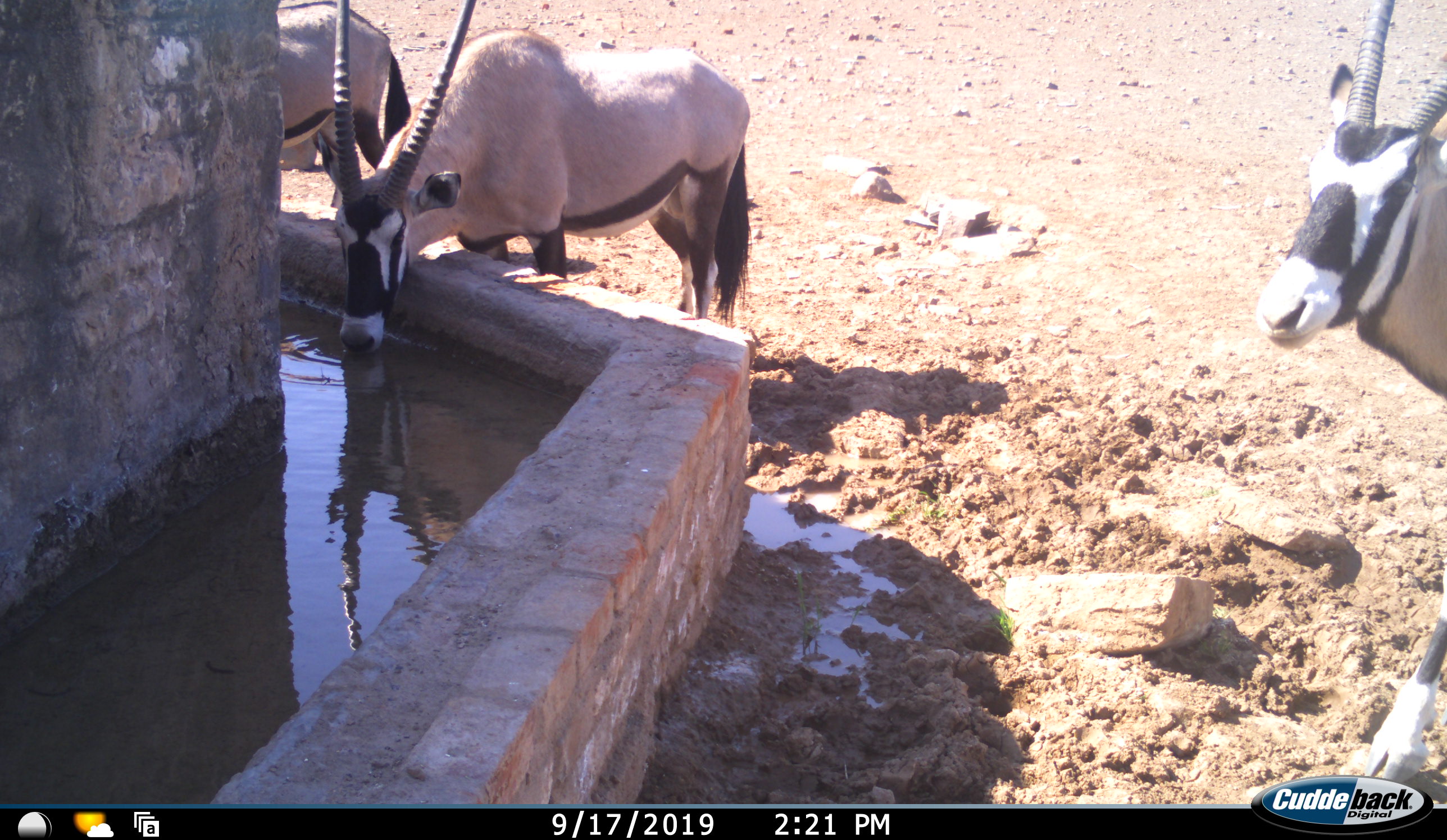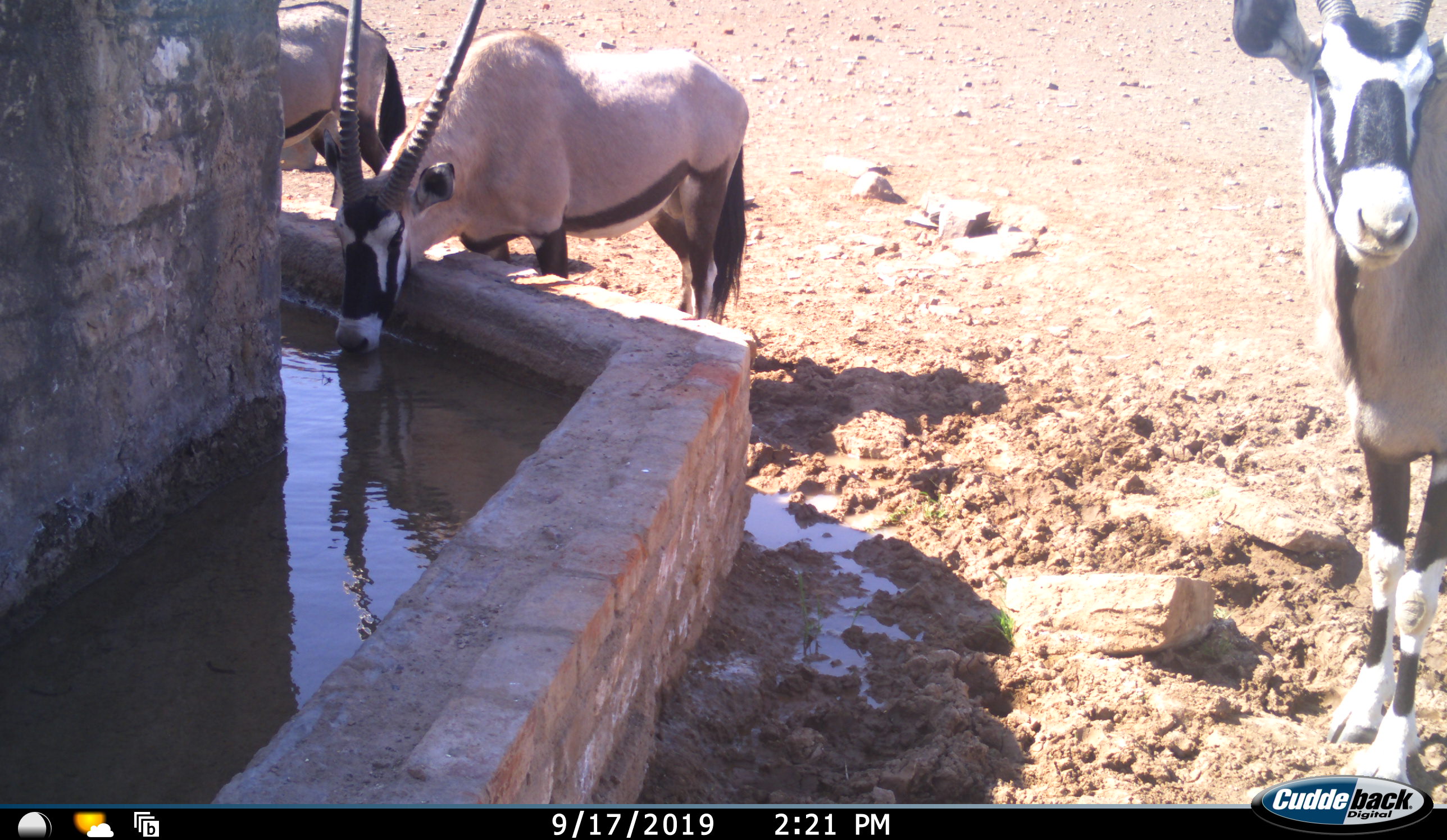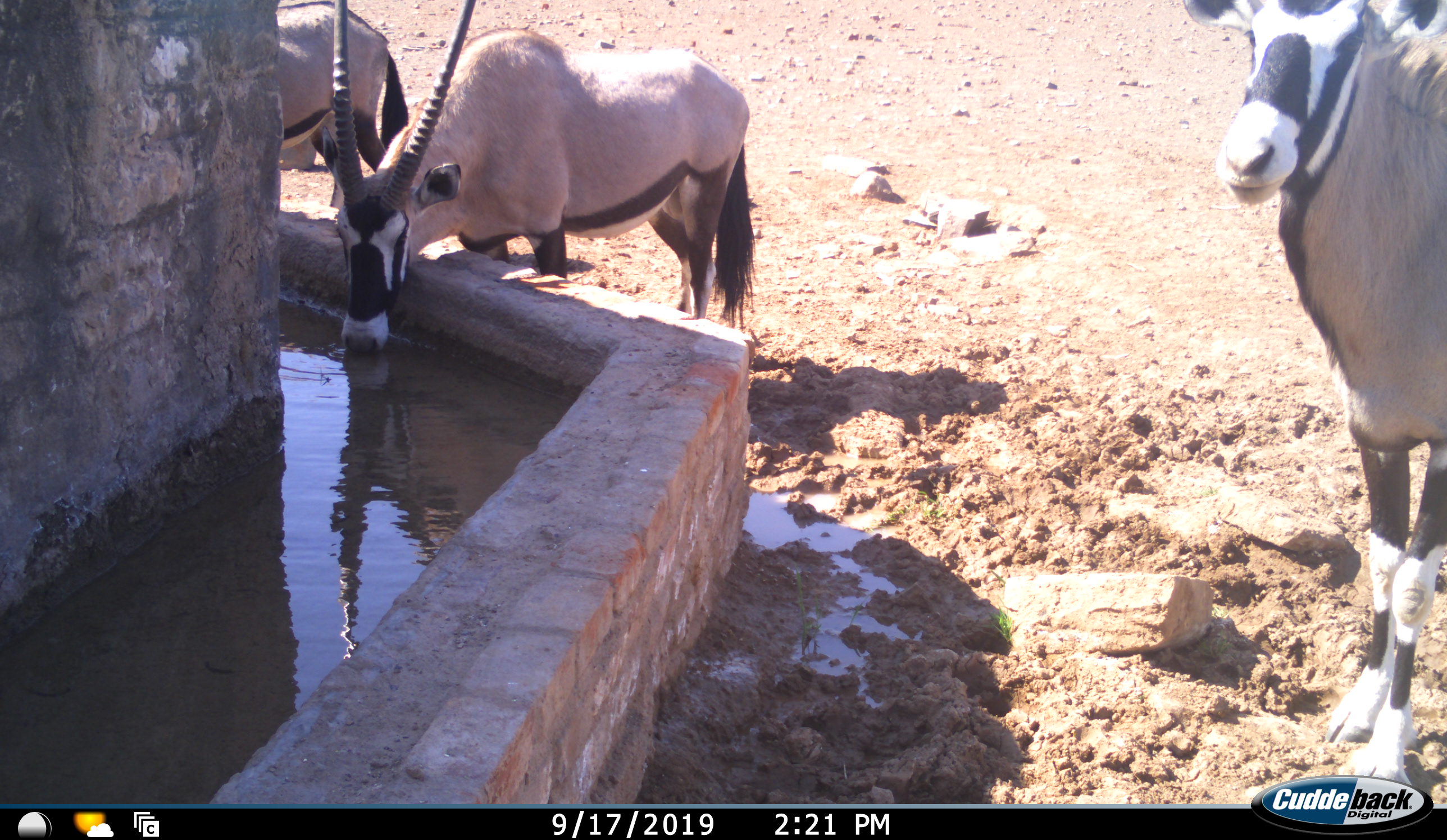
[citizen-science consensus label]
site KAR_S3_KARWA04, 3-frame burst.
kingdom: Animalia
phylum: Chordata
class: Mammalia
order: Artiodactyla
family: Bovidae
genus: Oryx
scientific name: Oryx gazella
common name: gemsbok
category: oryx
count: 3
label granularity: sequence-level